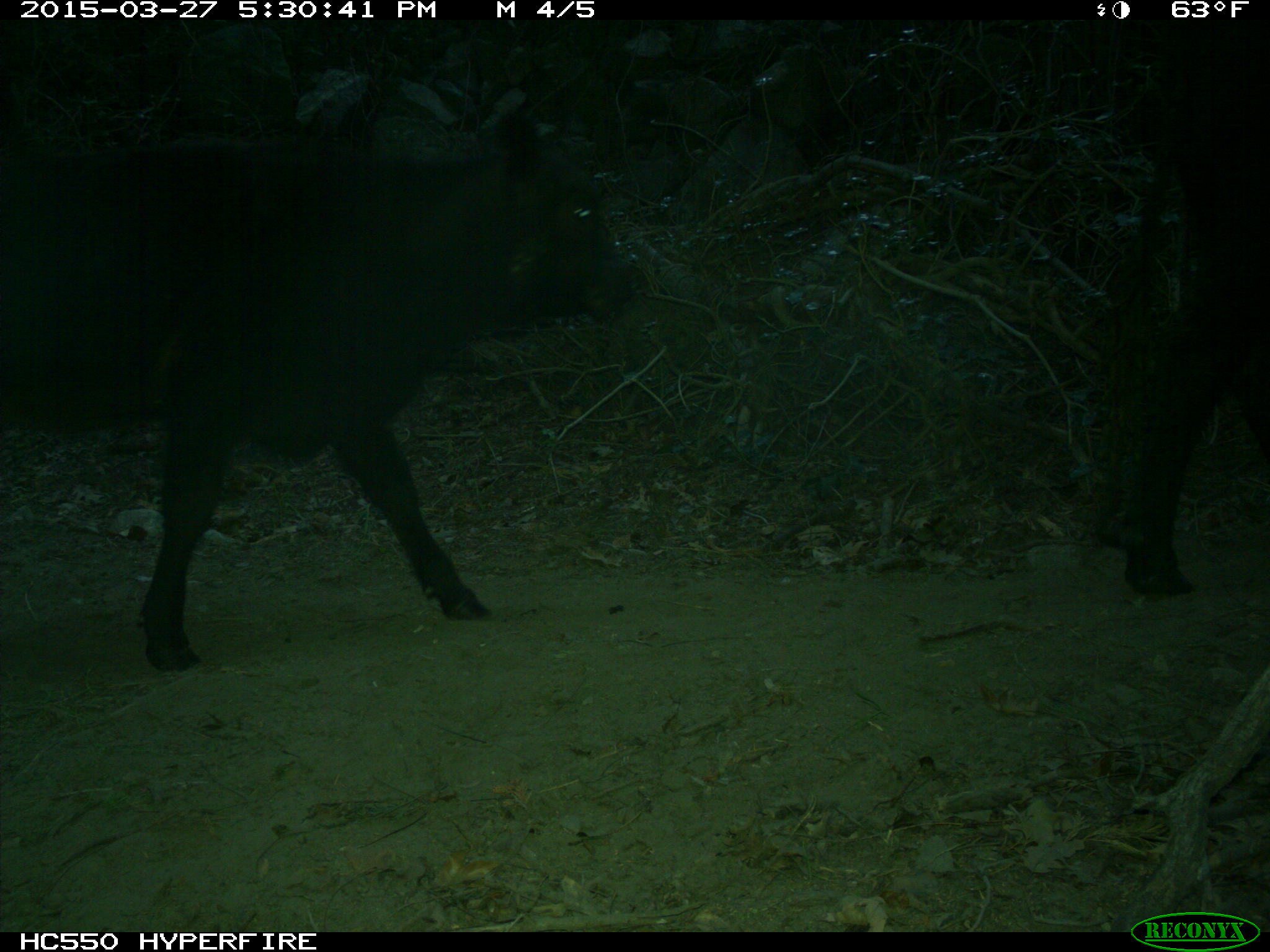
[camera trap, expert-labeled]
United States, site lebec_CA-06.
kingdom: Animalia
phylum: Chordata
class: Mammalia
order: Artiodactyla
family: Bovidae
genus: Bos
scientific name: Bos taurus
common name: domestic cow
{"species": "Bos taurus (domestic cow)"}